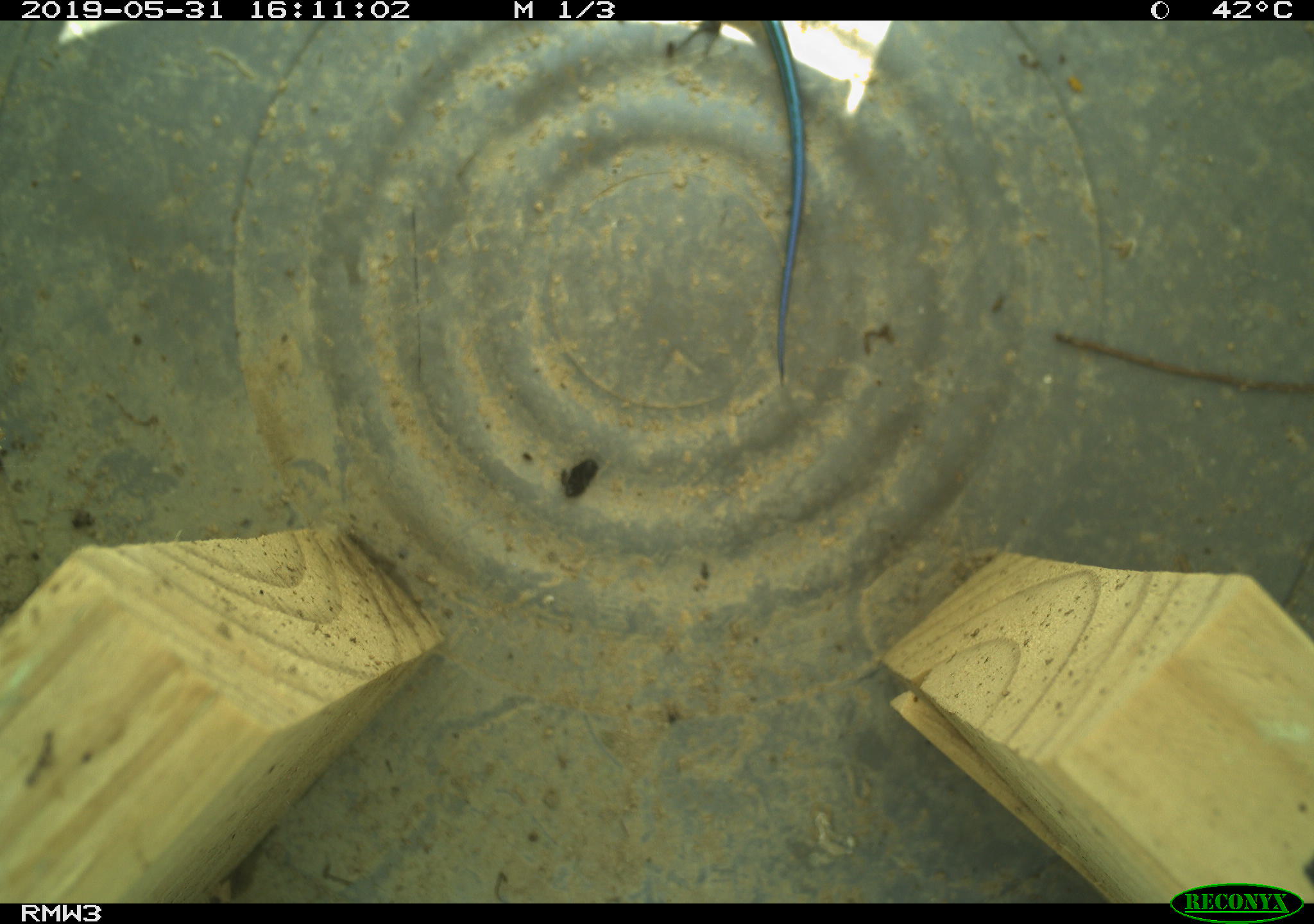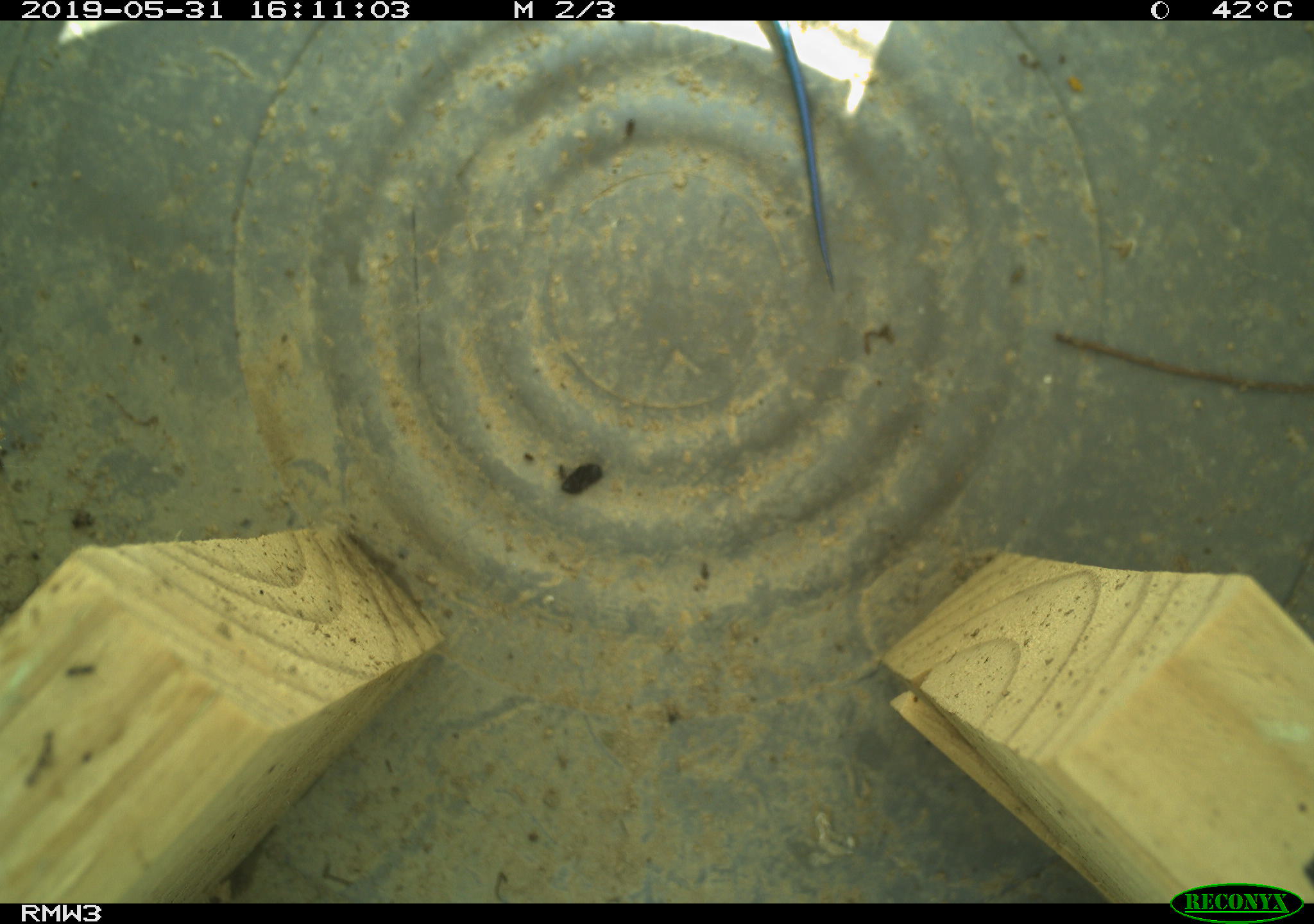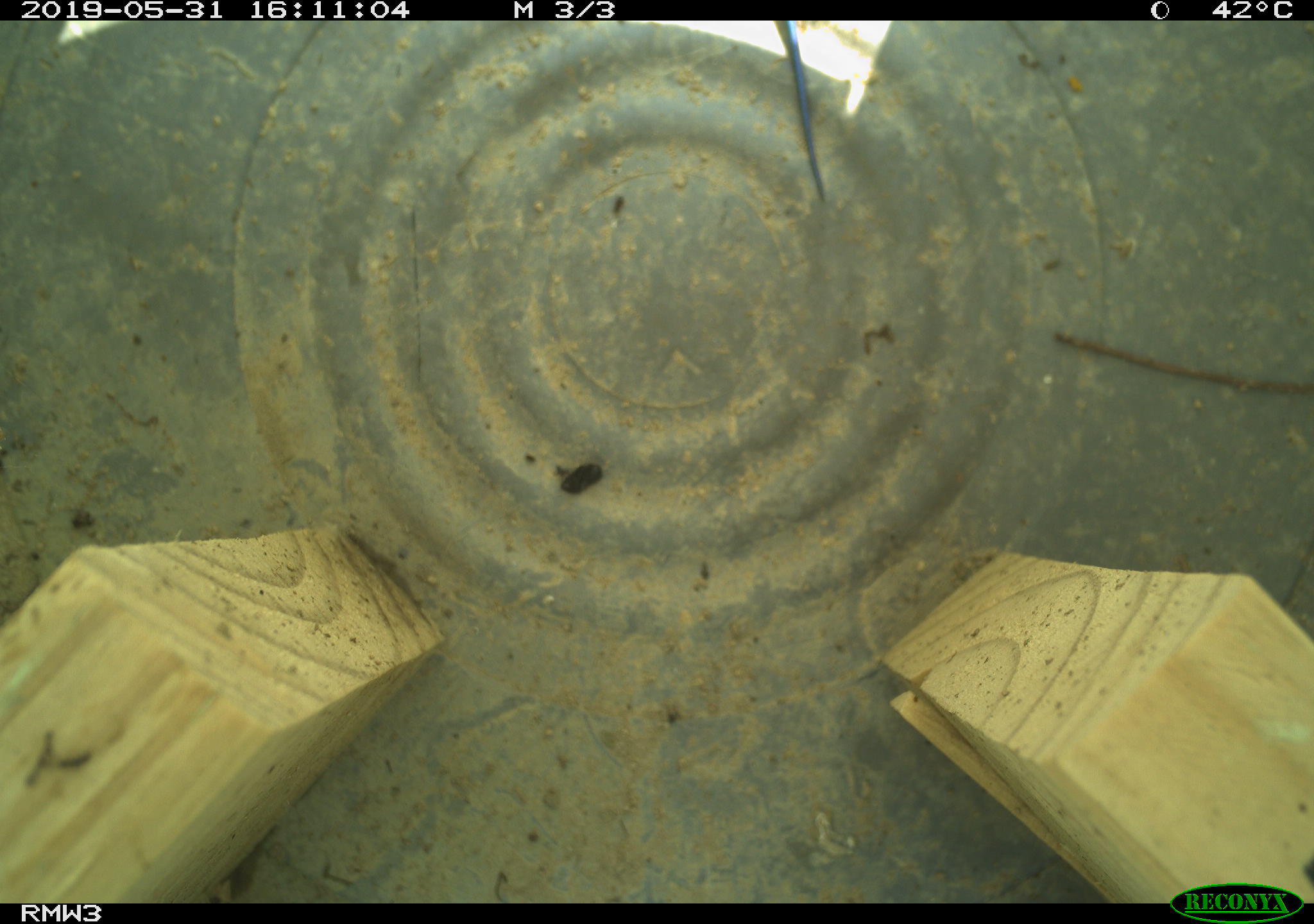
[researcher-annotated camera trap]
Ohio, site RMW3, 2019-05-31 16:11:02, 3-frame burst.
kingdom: Animalia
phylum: Chordata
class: Reptilia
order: Squamata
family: Scincidae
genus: Plestiodon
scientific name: Plestiodon fasciatus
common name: common five-lined skink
Common five-lined skink (Plestiodon fasciatus).